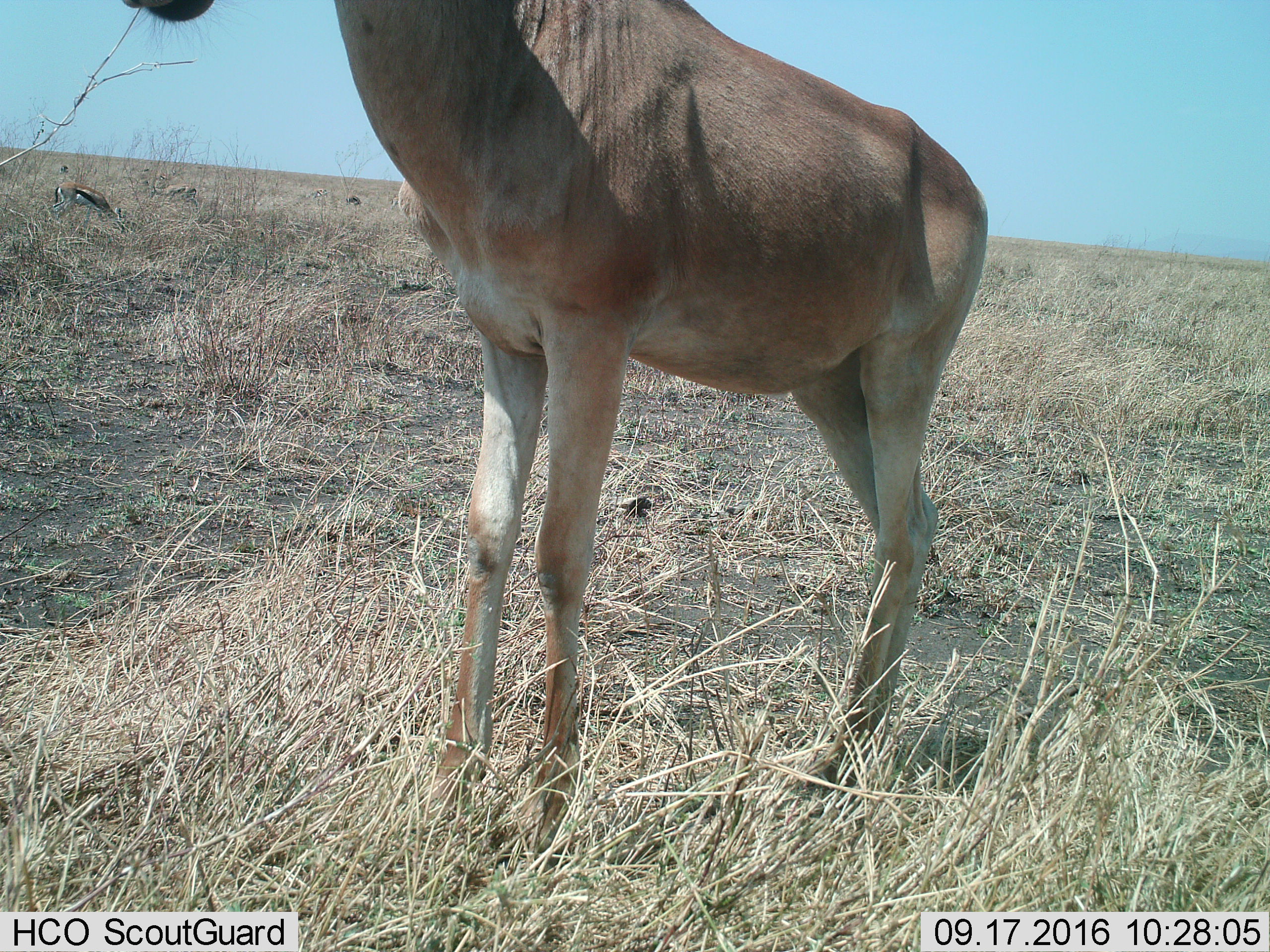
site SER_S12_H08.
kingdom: Animalia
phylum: Chordata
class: Mammalia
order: Artiodactyla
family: Bovidae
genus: Alcelaphus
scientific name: Alcelaphus buselaphus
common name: hartebeest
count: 1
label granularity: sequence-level